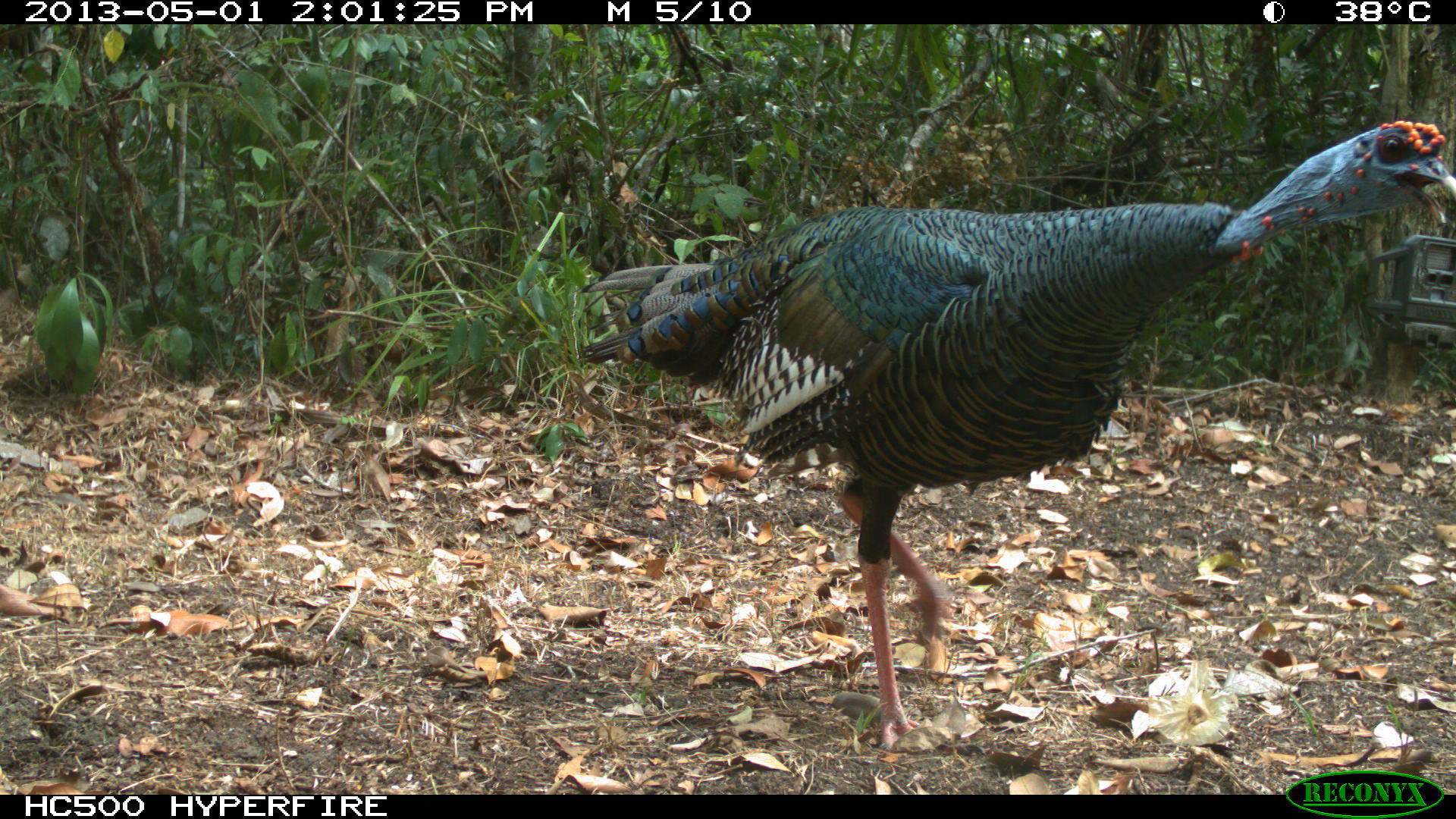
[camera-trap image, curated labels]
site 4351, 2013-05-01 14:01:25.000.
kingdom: Animalia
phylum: Chordata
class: Aves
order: Galliformes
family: Phasianidae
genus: Meleagris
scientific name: Meleagris ocellata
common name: ocellated turkey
Meleagris ocellata (ocellated turkey), count 1.